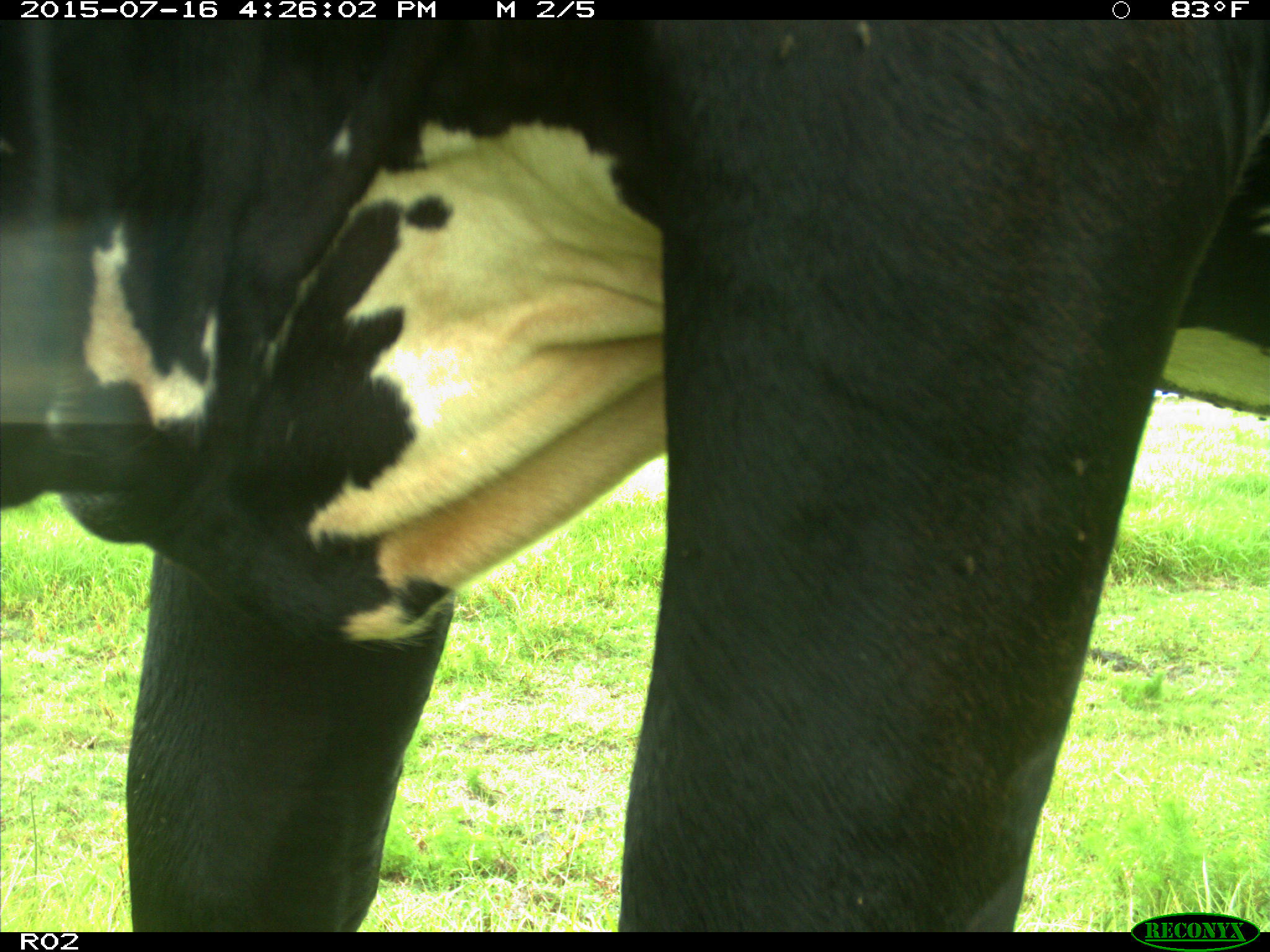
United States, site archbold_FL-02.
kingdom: Animalia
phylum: Chordata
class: Mammalia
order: Artiodactyla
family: Bovidae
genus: Bos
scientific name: Bos taurus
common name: domestic cow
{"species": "Bos taurus (domestic cow)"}